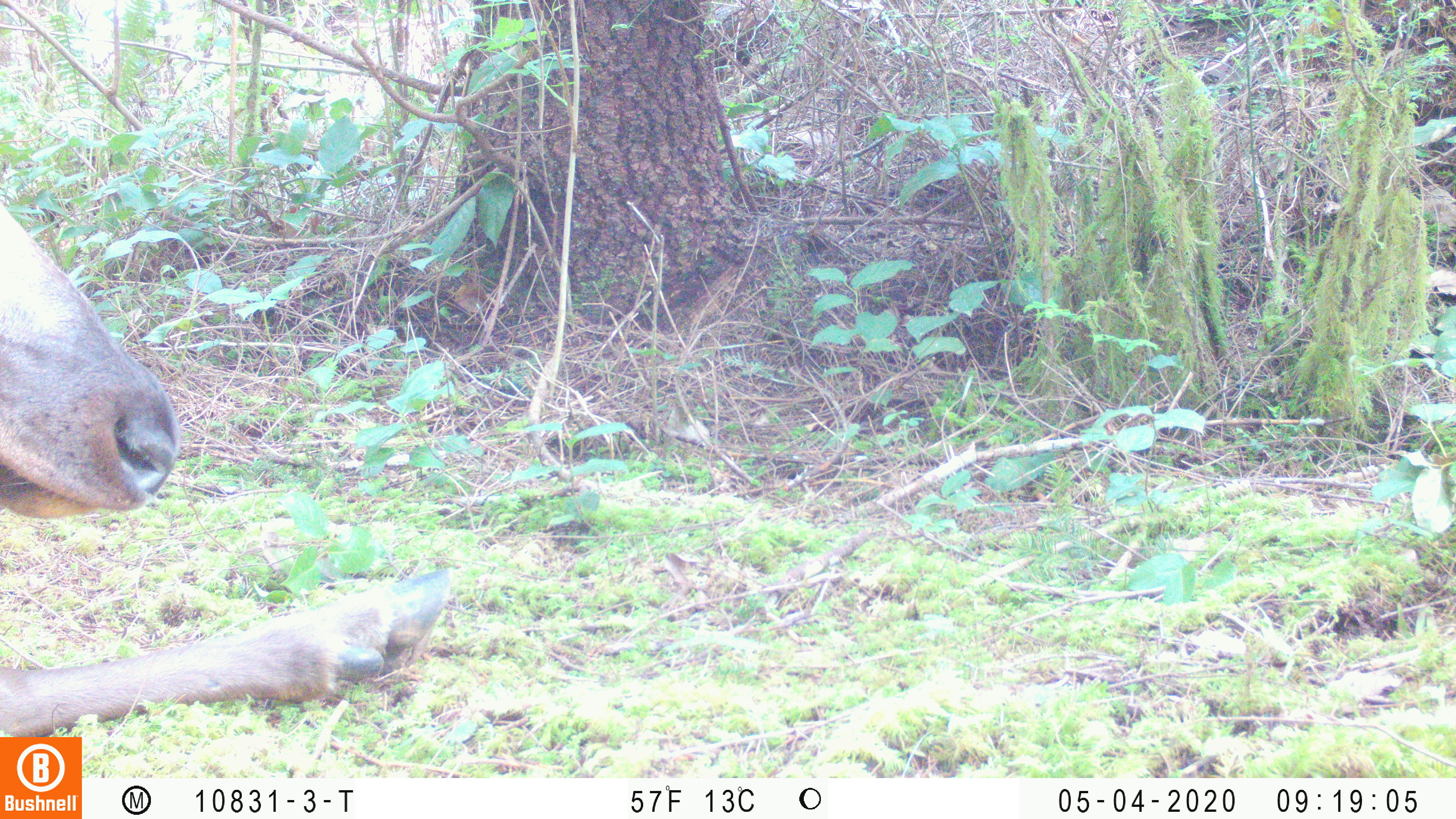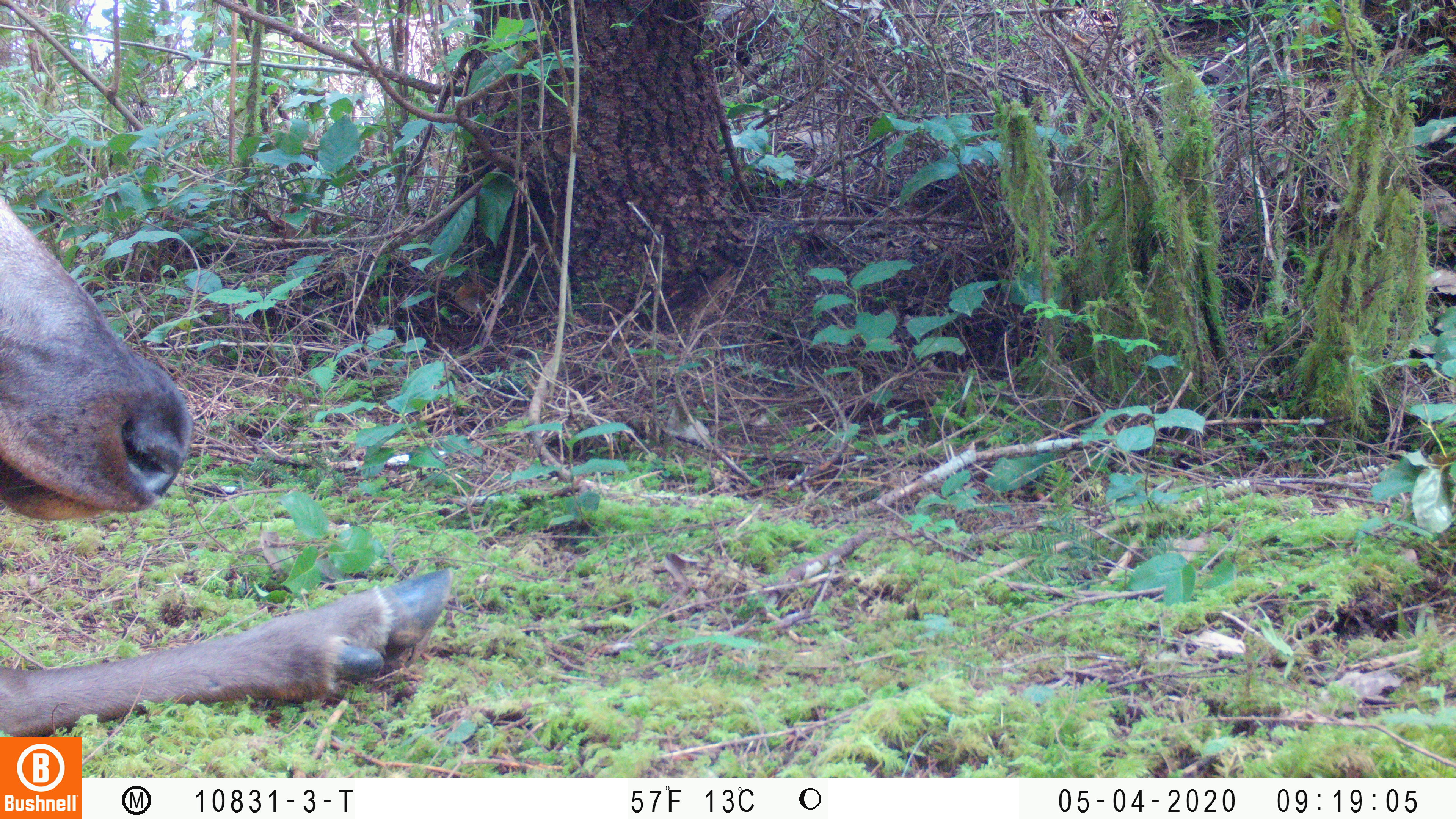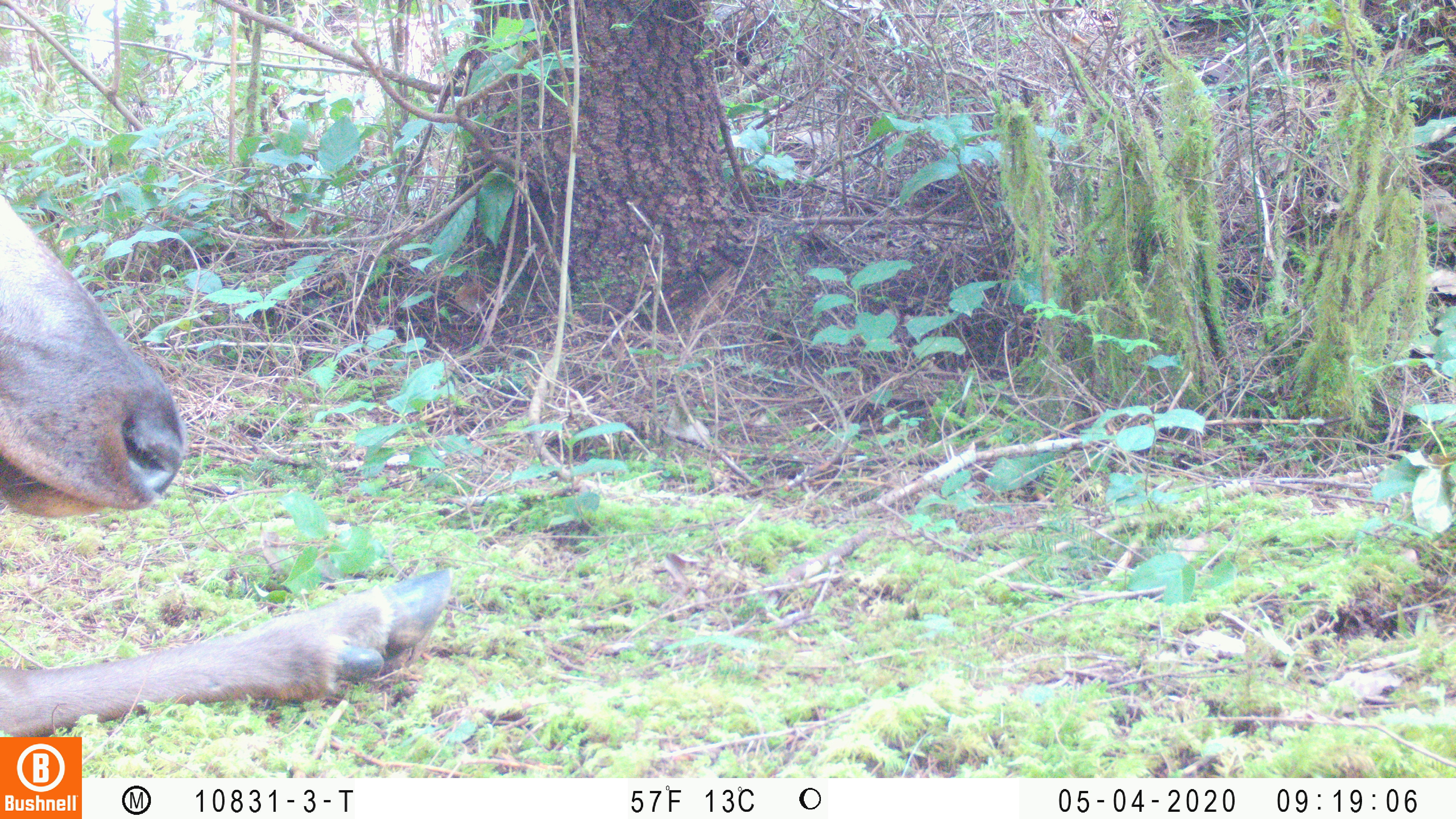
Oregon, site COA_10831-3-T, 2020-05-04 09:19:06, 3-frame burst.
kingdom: Animalia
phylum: Chordata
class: Mammalia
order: Artiodactyla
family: Cervidae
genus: Cervus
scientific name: Cervus canadensis roosevelti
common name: roosevelt elk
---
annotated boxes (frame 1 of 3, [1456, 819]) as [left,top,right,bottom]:
roosevelt elk: [2,201,459,730]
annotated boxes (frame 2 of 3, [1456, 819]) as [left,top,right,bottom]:
roosevelt elk: [6,197,465,732]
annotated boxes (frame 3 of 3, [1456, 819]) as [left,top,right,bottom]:
roosevelt elk: [2,198,455,727]